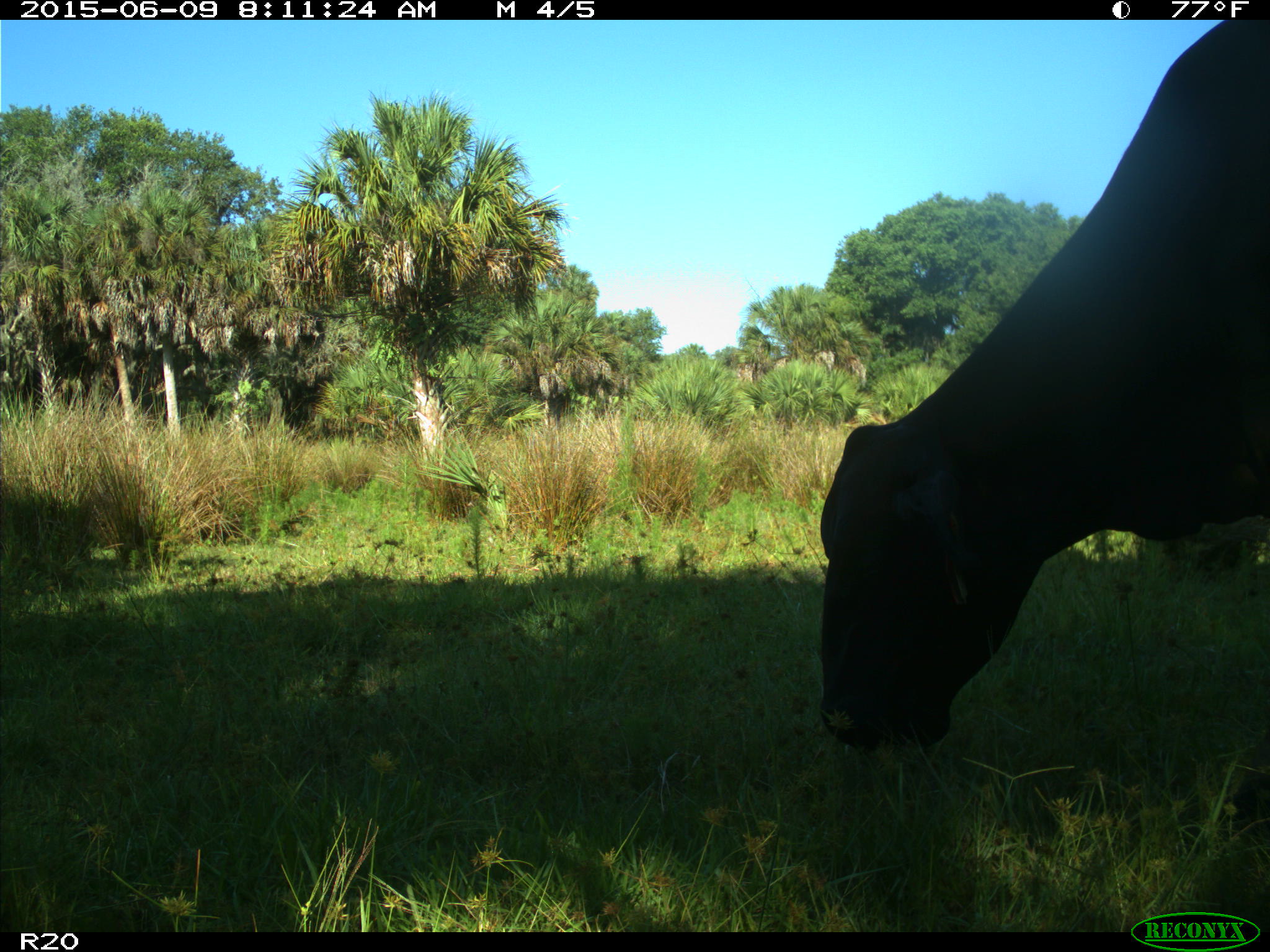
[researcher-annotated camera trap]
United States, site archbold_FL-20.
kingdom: Animalia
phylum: Chordata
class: Mammalia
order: Artiodactyla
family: Bovidae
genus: Bos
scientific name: Bos taurus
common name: domestic cow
Bos taurus (domestic cow).